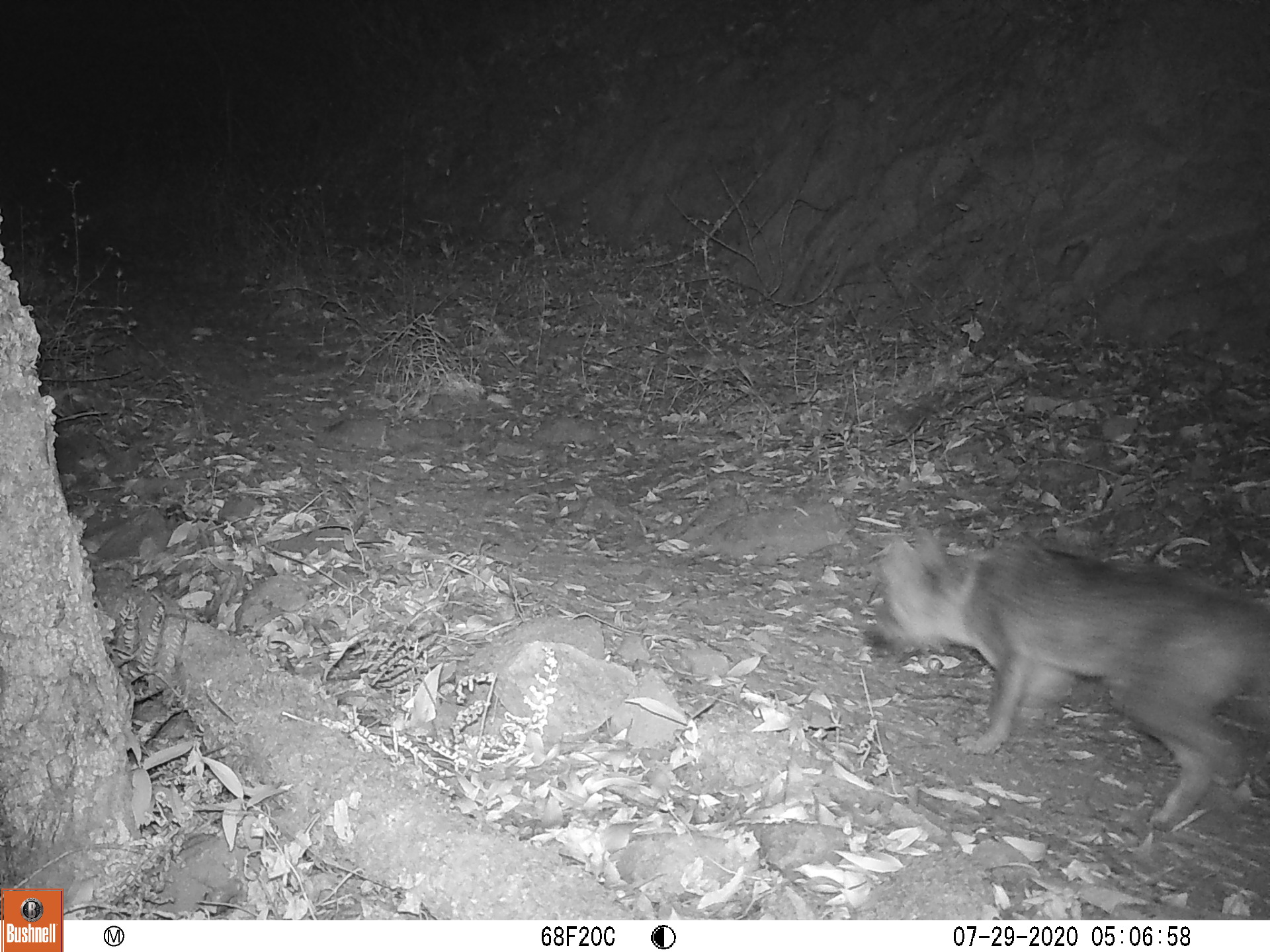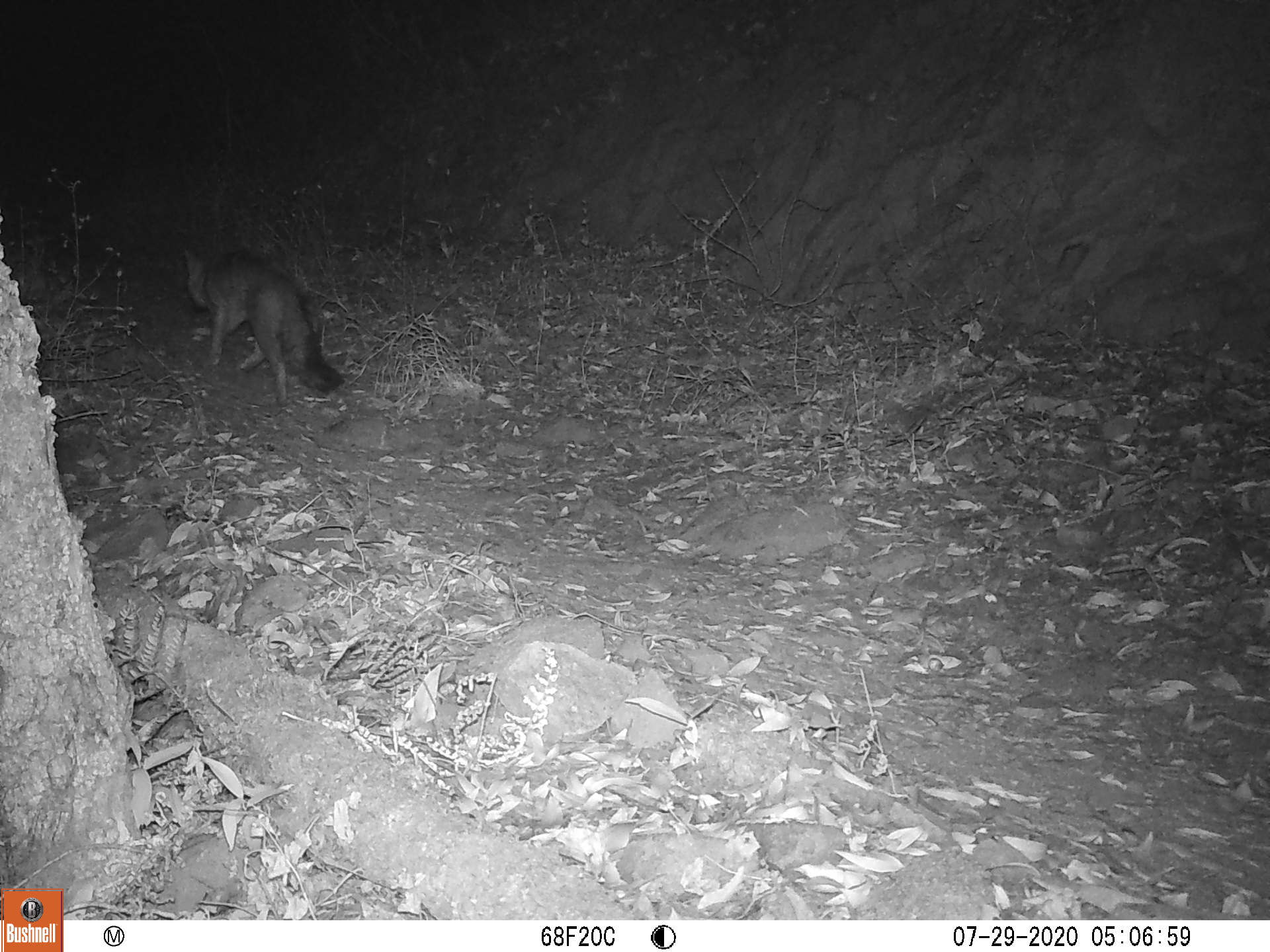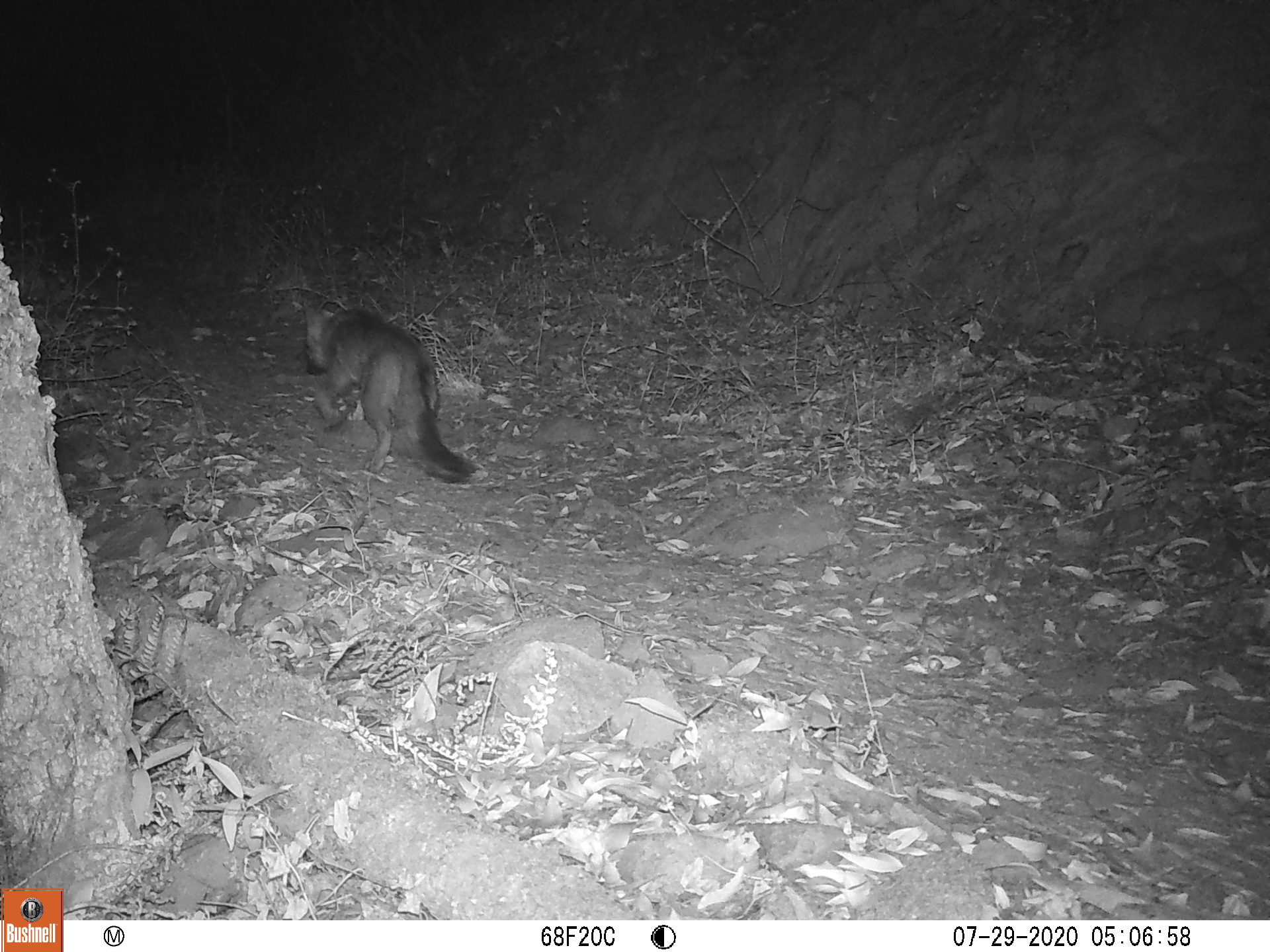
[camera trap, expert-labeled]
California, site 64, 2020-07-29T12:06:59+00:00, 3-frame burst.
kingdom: Animalia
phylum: Chordata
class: Mammalia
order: Carnivora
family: Canidae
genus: Urocyon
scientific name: Urocyon cinereoargenteus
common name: gray fox